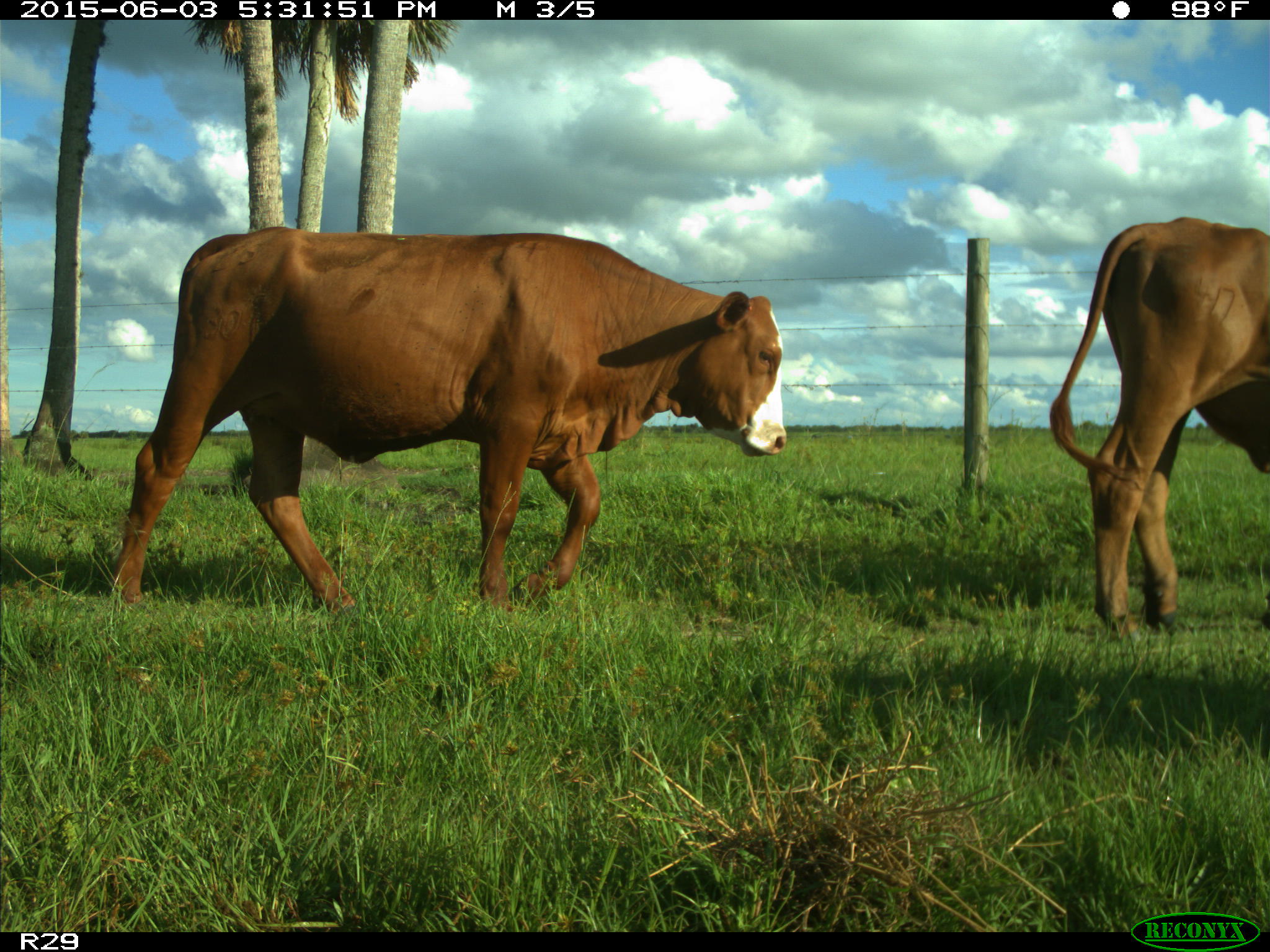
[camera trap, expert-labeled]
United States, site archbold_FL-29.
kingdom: Animalia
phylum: Chordata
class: Mammalia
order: Artiodactyla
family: Bovidae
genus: Bos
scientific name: Bos taurus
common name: domestic cow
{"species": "Bos taurus (domestic cow)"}